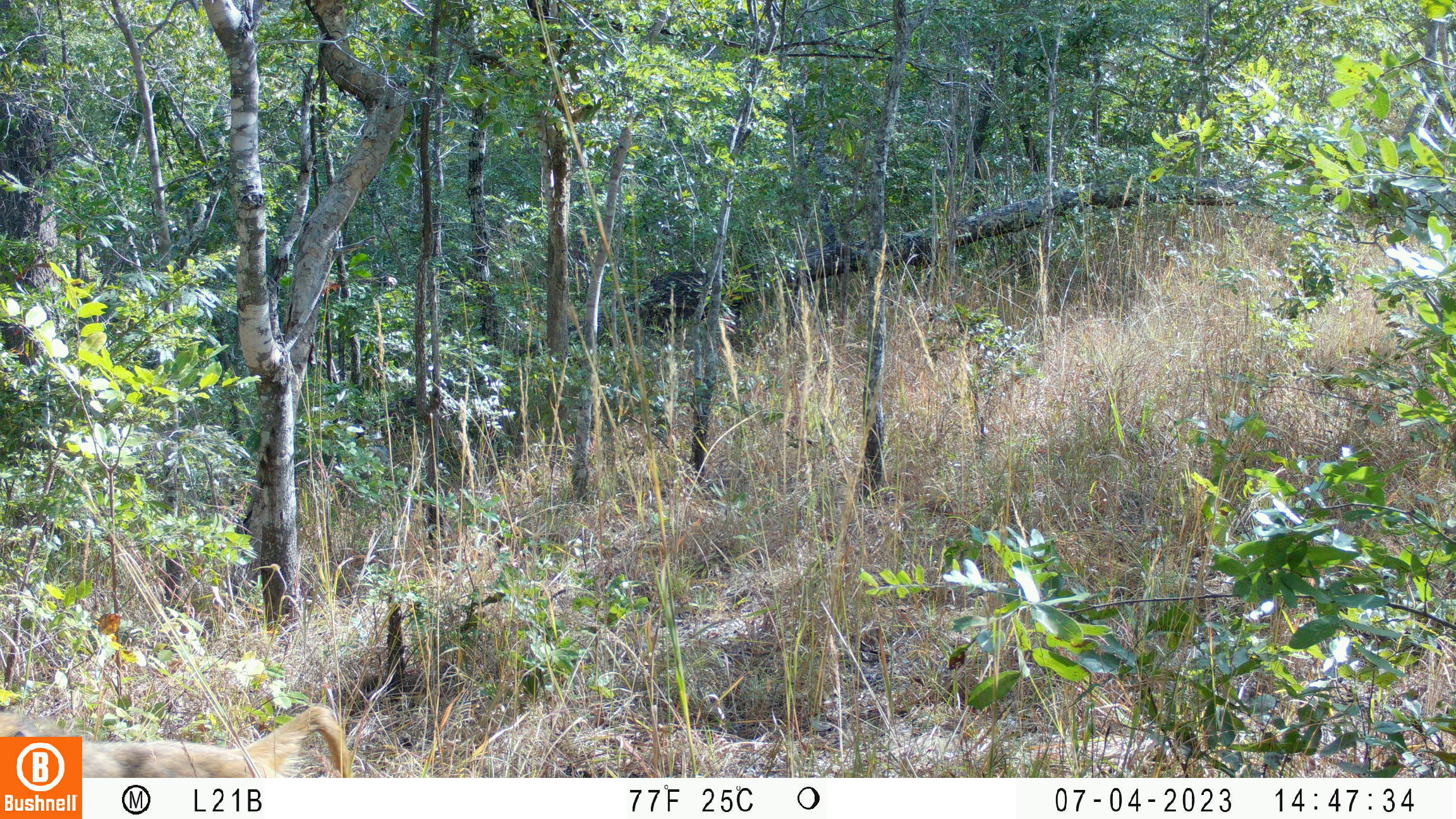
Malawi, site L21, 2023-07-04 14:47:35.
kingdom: Animalia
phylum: Chordata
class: Mammalia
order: Primates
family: Cercopithecidae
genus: Papio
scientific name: Papio cynocephalus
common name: yellow baboon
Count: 1.